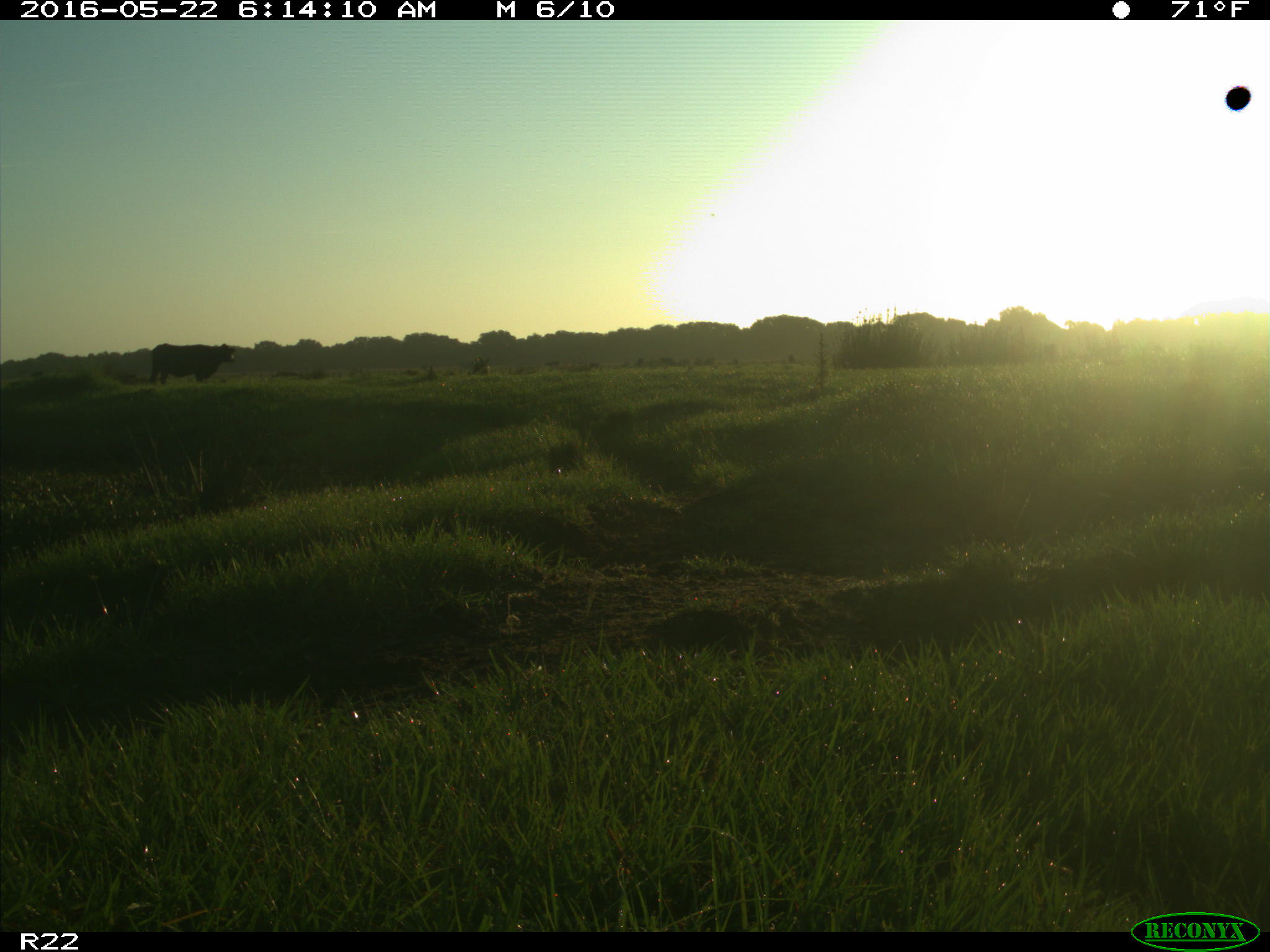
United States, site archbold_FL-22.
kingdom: Animalia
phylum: Chordata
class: Mammalia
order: Artiodactyla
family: Bovidae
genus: Bos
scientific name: Bos taurus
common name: domestic cow